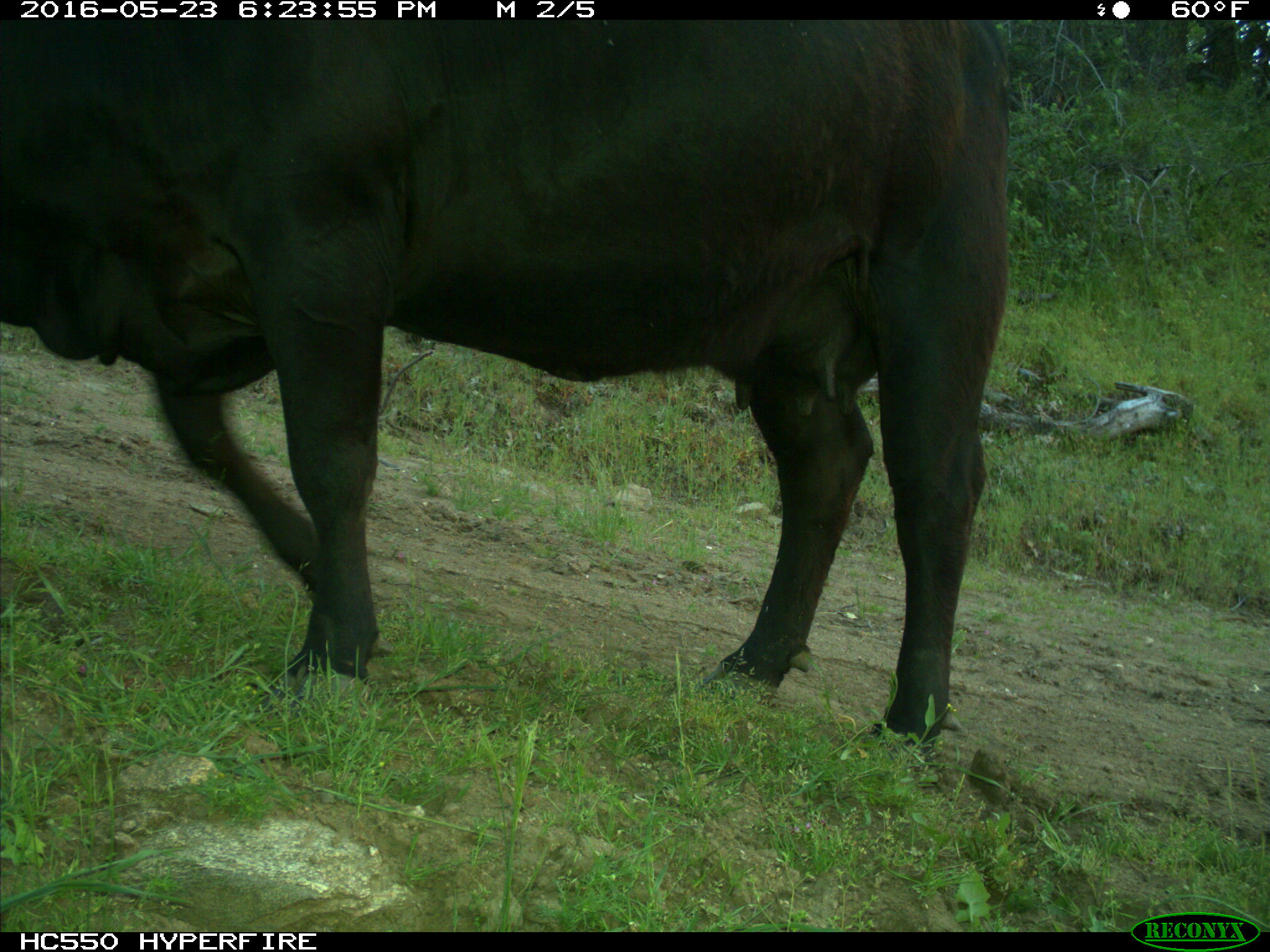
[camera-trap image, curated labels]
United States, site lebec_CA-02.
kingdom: Animalia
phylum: Chordata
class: Mammalia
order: Artiodactyla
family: Bovidae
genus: Bos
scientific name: Bos taurus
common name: domestic cow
Bos taurus (domestic cow).